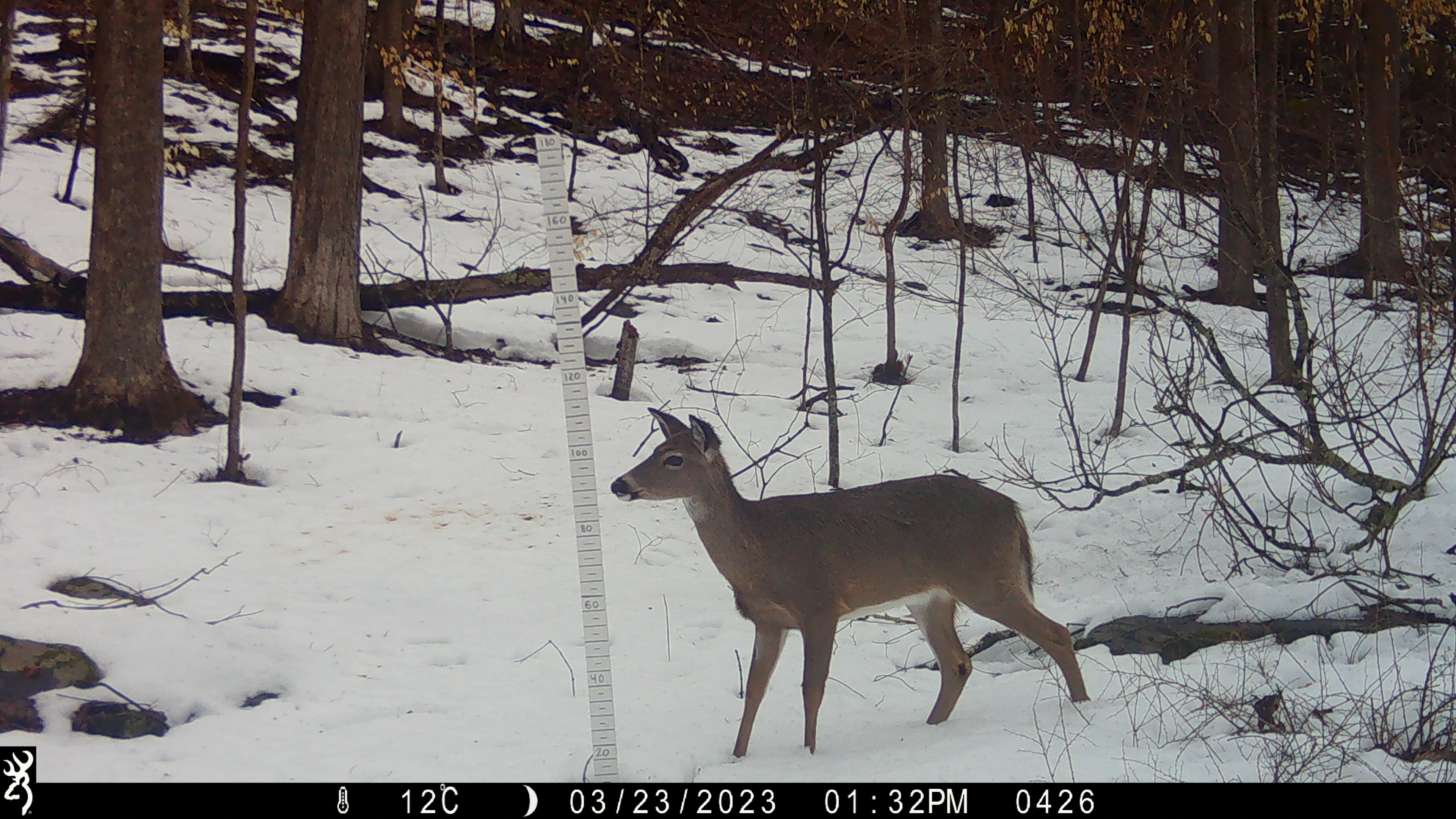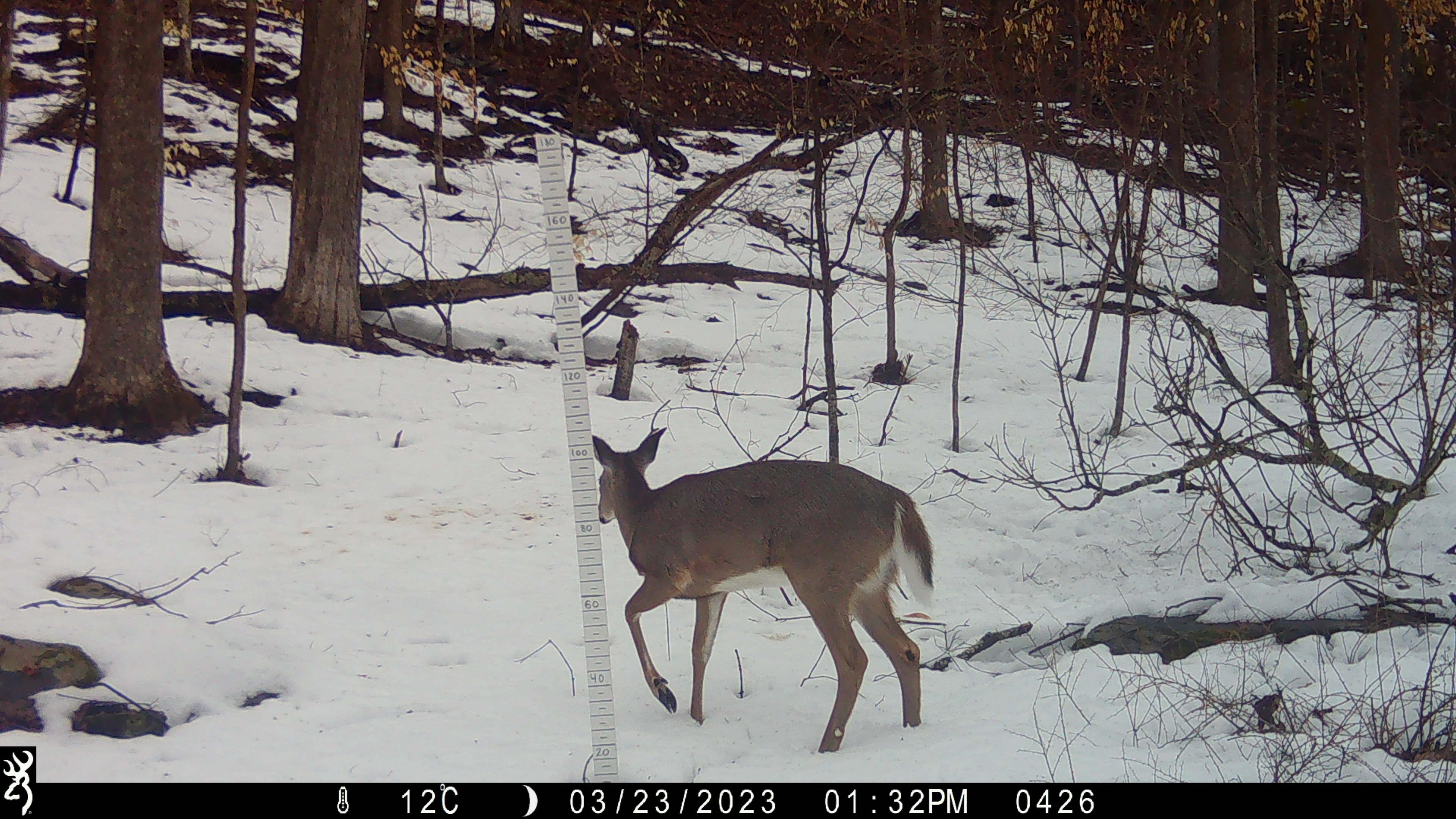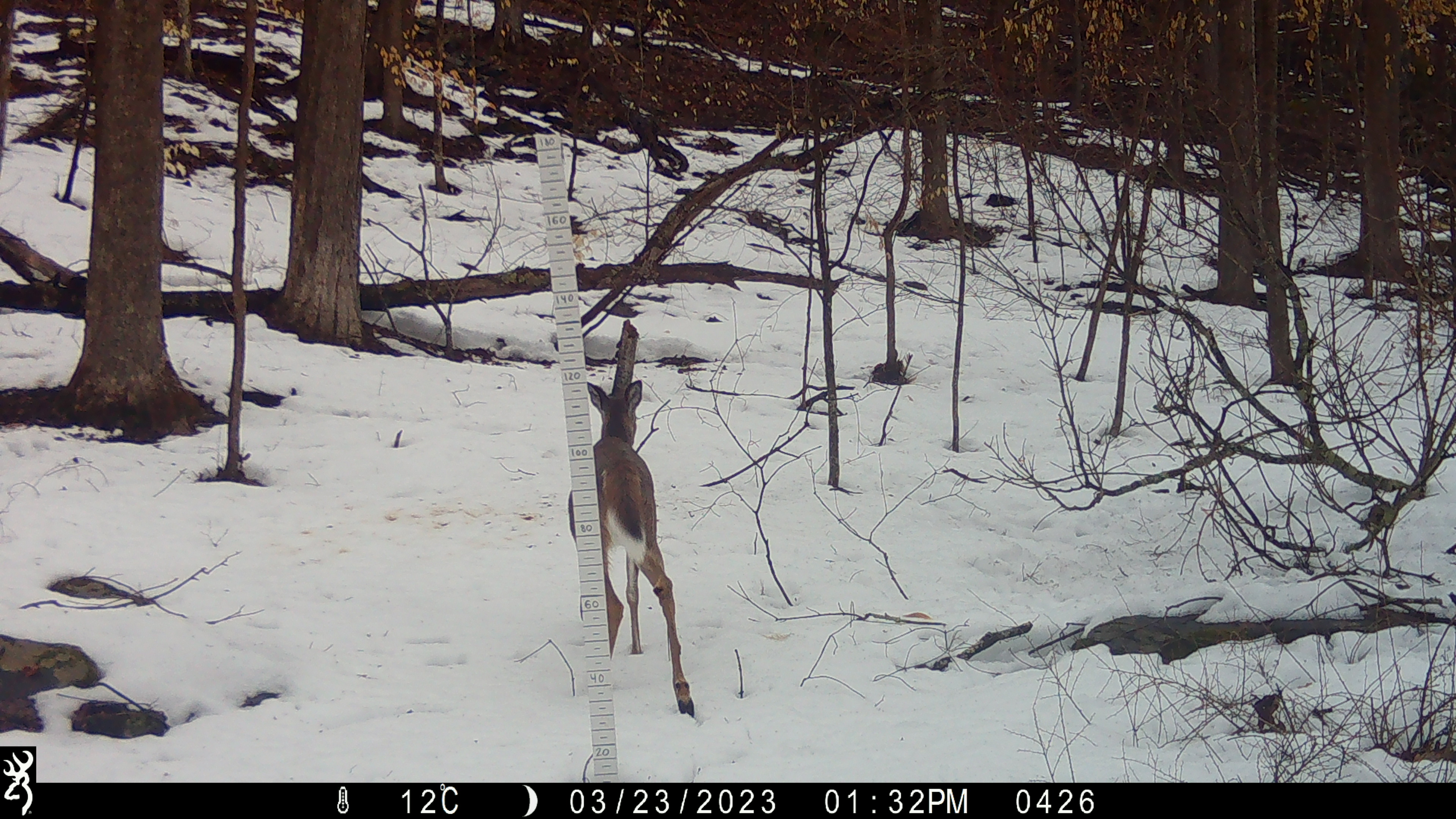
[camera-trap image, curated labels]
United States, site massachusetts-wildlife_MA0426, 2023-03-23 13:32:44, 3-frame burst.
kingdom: Animalia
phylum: Chordata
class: Mammalia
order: Artiodactyla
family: Cervidae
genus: Odocoileus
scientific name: Odocoileus virginianus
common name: white-tailed deer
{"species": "white-tailed deer (Odocoileus virginianus)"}